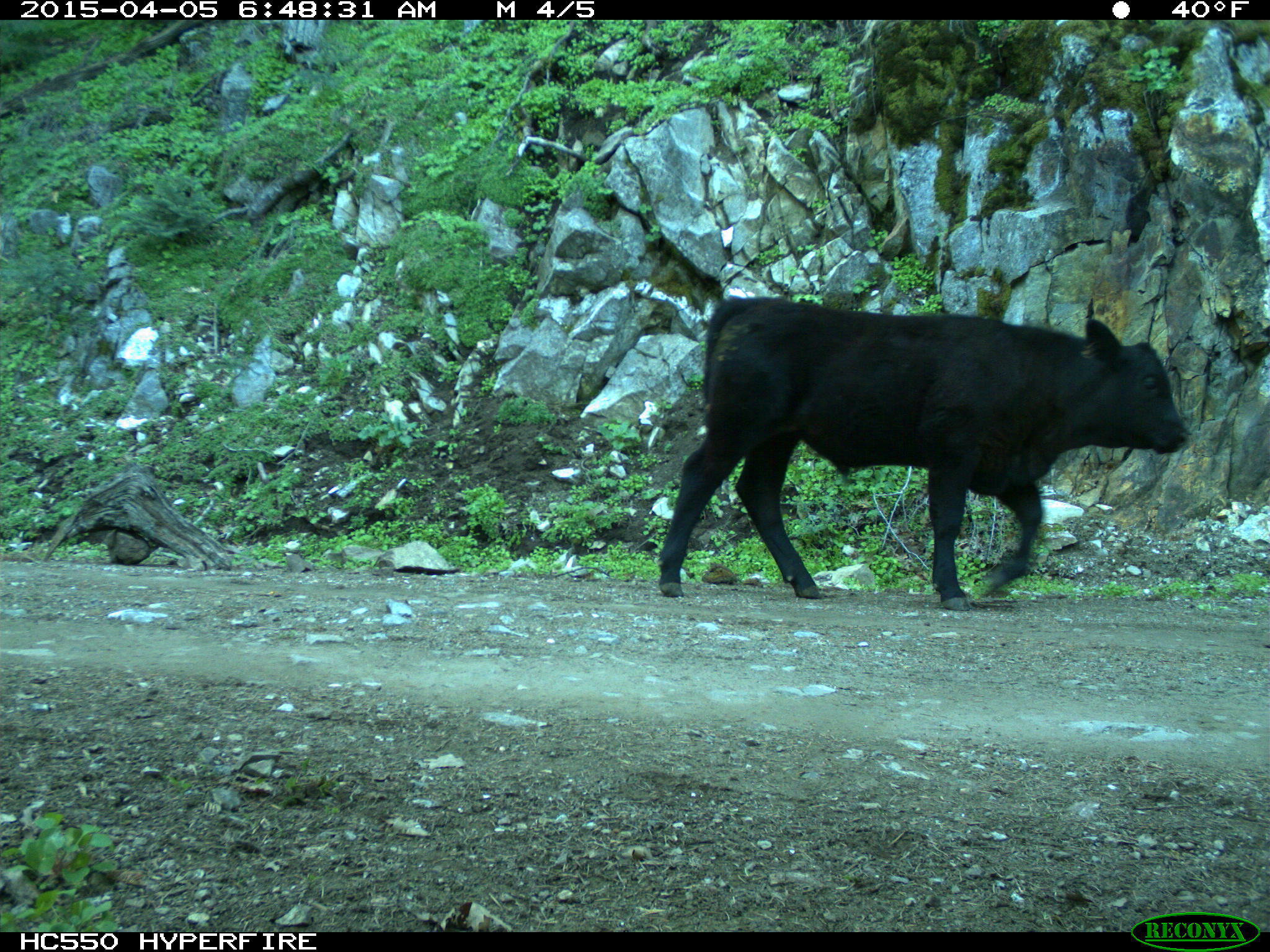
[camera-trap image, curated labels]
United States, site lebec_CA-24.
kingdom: Animalia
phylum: Chordata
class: Mammalia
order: Artiodactyla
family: Bovidae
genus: Bos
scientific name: Bos taurus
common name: domestic cow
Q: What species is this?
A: Bos taurus (domestic cow).